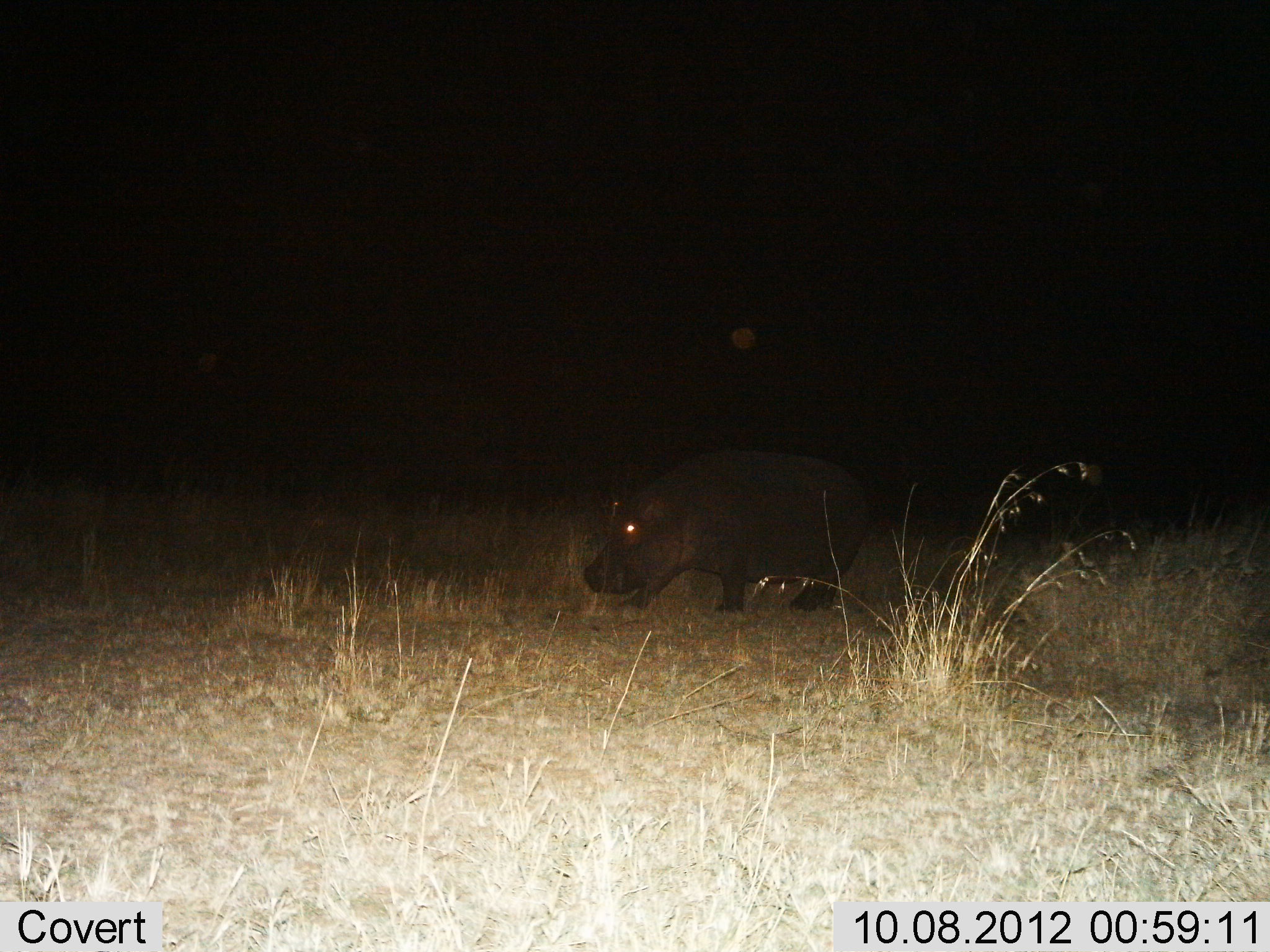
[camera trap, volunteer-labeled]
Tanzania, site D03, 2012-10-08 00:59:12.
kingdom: Animalia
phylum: Chordata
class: Mammalia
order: Artiodactyla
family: Hippopotamidae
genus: Hippopotamus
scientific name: Hippopotamus amphibius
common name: hippopotamus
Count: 1.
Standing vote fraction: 40%.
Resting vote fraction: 0%.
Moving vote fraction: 70%.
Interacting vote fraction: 0%.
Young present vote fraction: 0%.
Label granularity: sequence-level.